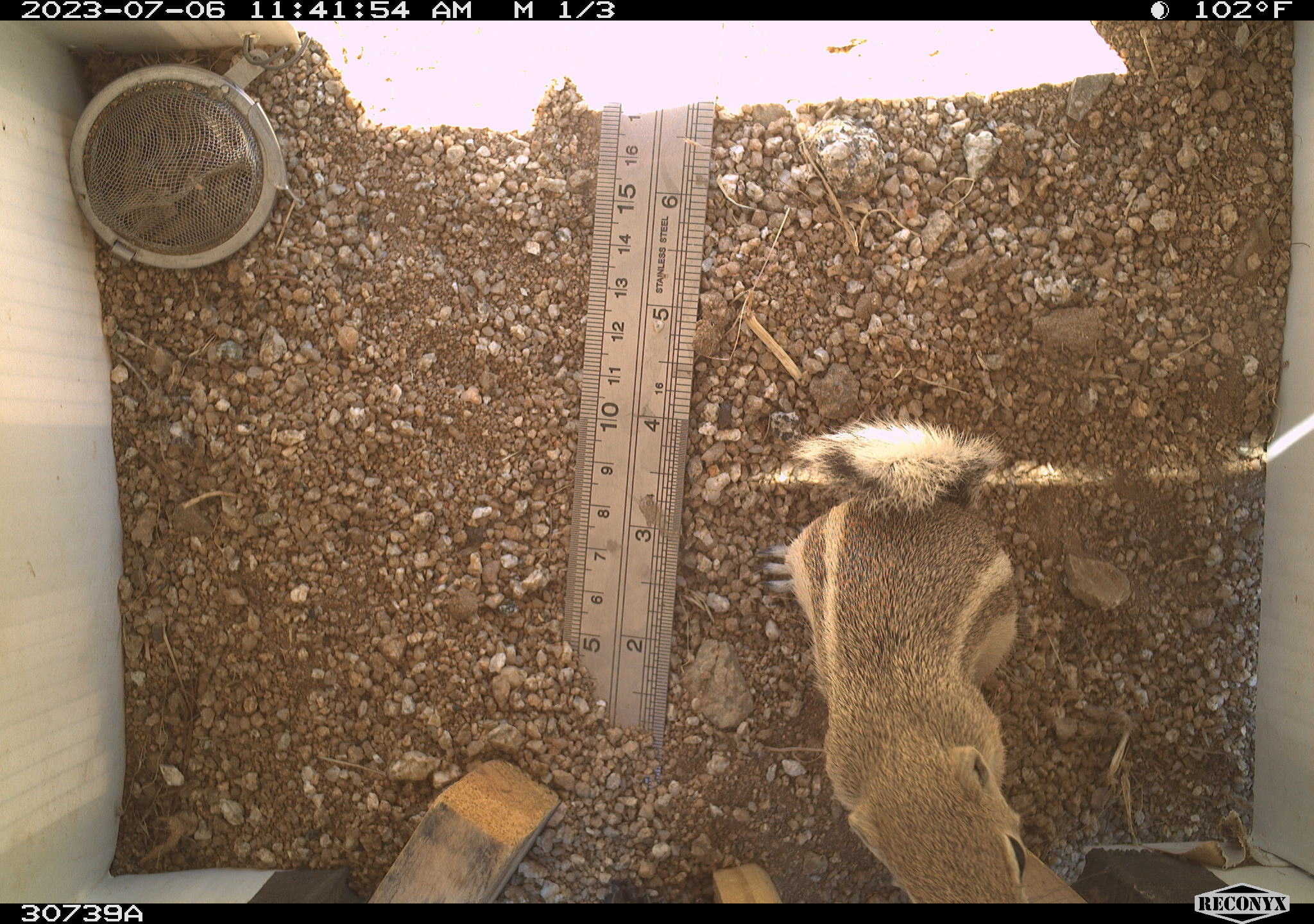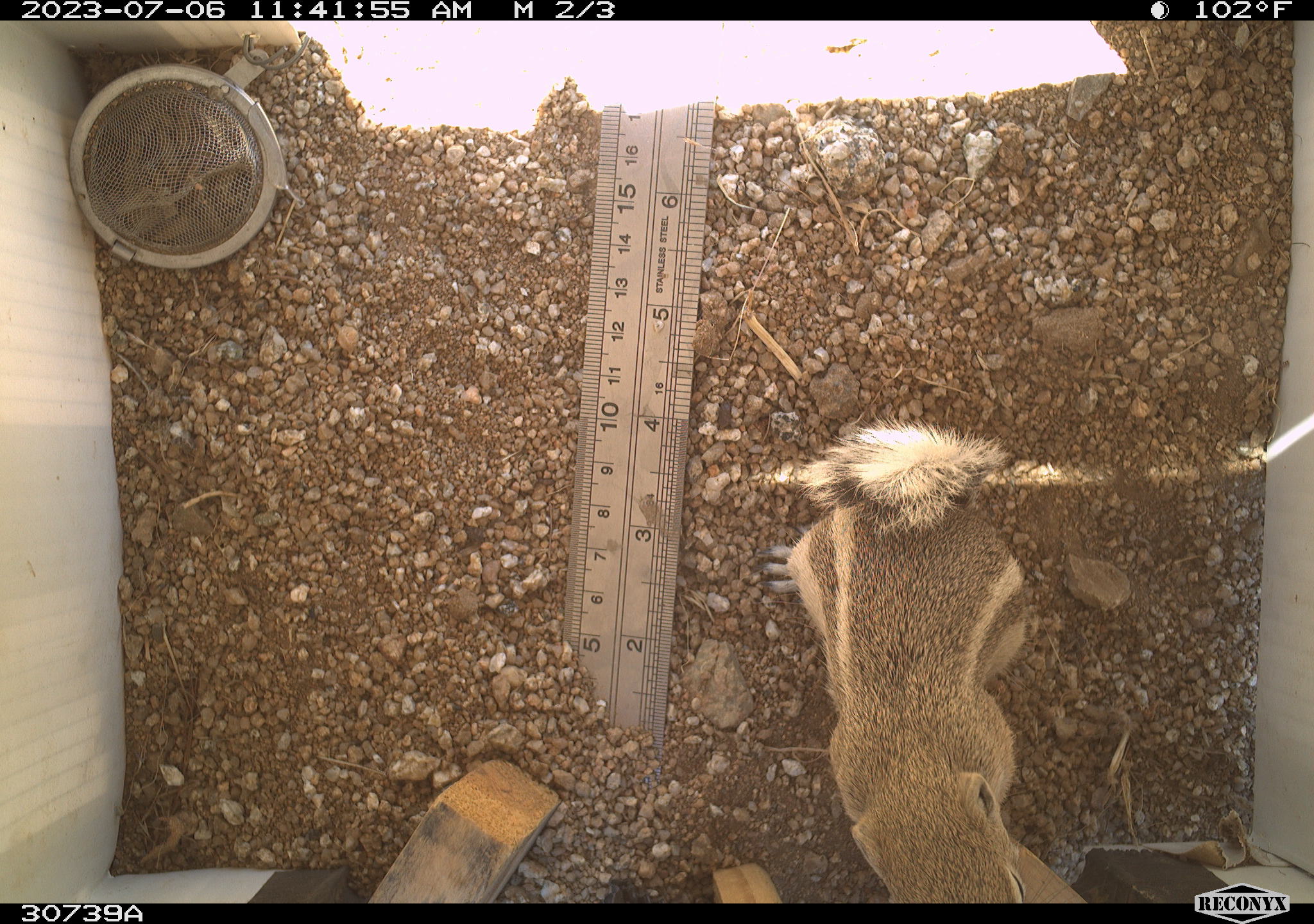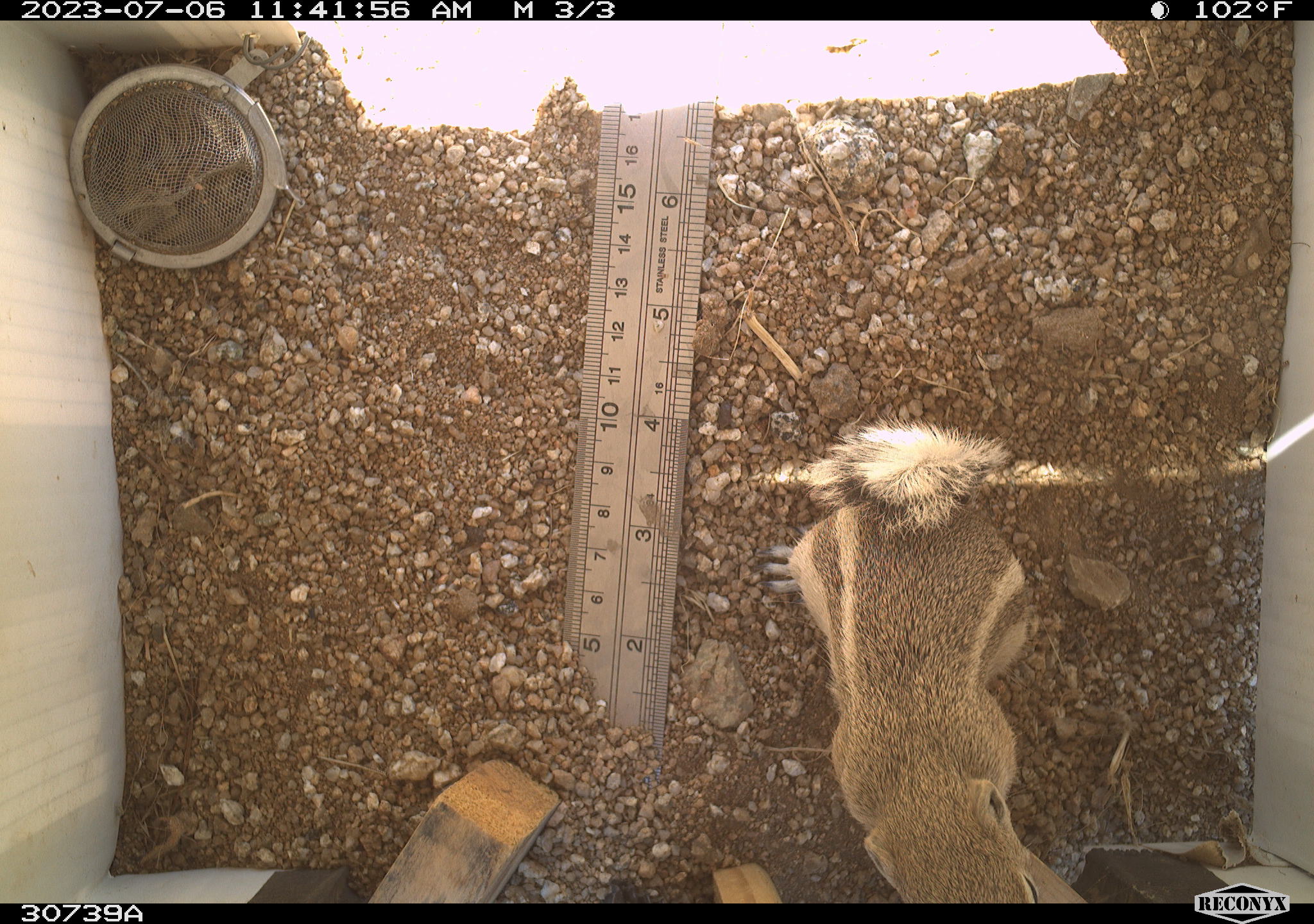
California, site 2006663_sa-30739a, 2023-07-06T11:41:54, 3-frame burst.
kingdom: Animalia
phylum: Chordata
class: Mammalia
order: Rodentia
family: Sciuridae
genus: Ammospermophilus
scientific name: Ammospermophilus leucurus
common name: white-tailed antelope squirrel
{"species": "white-tailed antelope squirrel (Ammospermophilus leucurus)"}